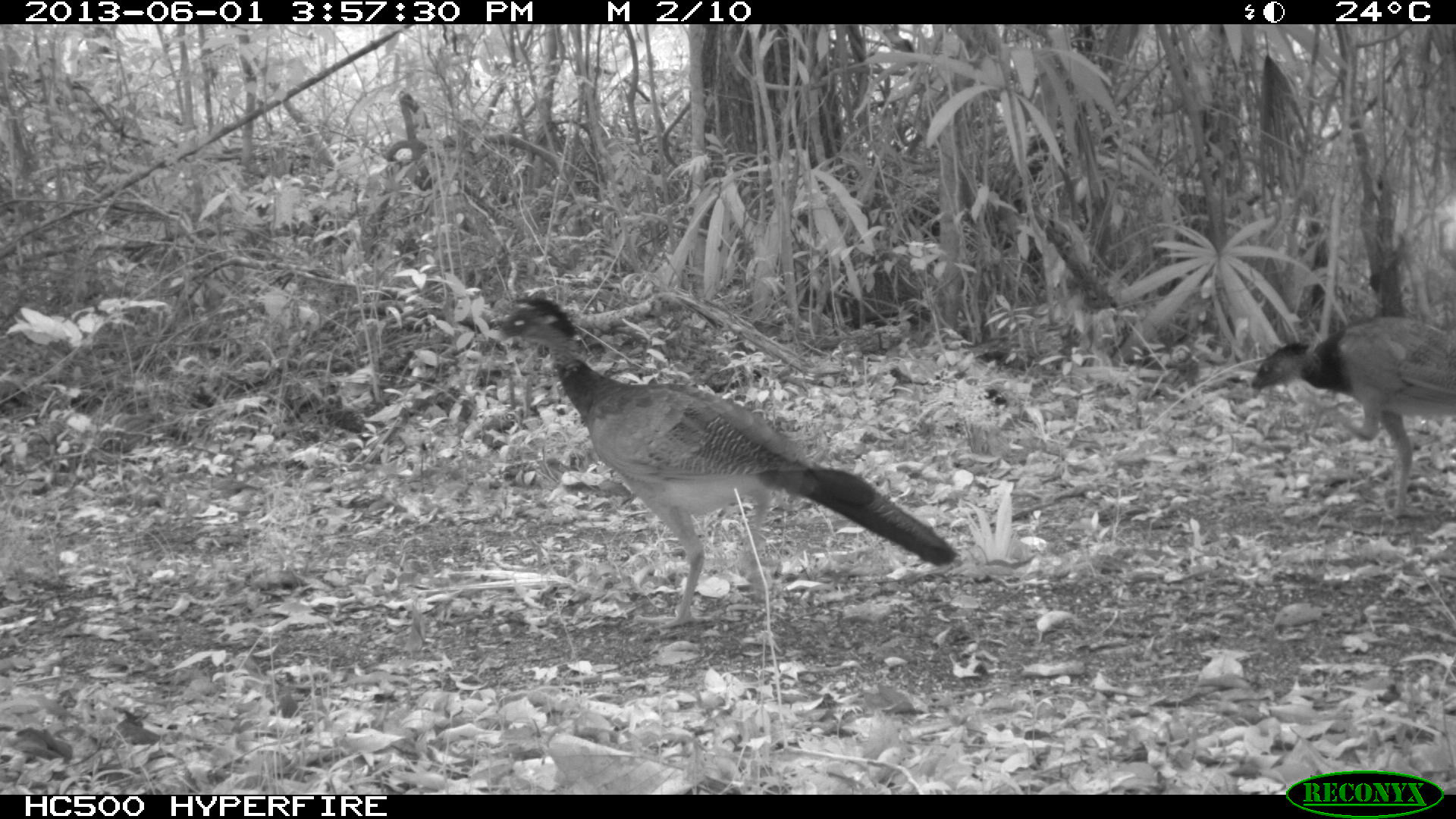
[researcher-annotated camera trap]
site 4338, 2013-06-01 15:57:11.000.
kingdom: Animalia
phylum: Chordata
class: Aves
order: Galliformes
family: Cracidae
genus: Crax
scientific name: Crax rubra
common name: great curassow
Crax rubra (great curassow), count 3, sex female.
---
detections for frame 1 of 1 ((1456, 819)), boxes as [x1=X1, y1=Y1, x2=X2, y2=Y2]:
crax rubra: [x1=493, y1=294, x2=956, y2=627]; [x1=1247, y1=316, x2=1456, y2=520]